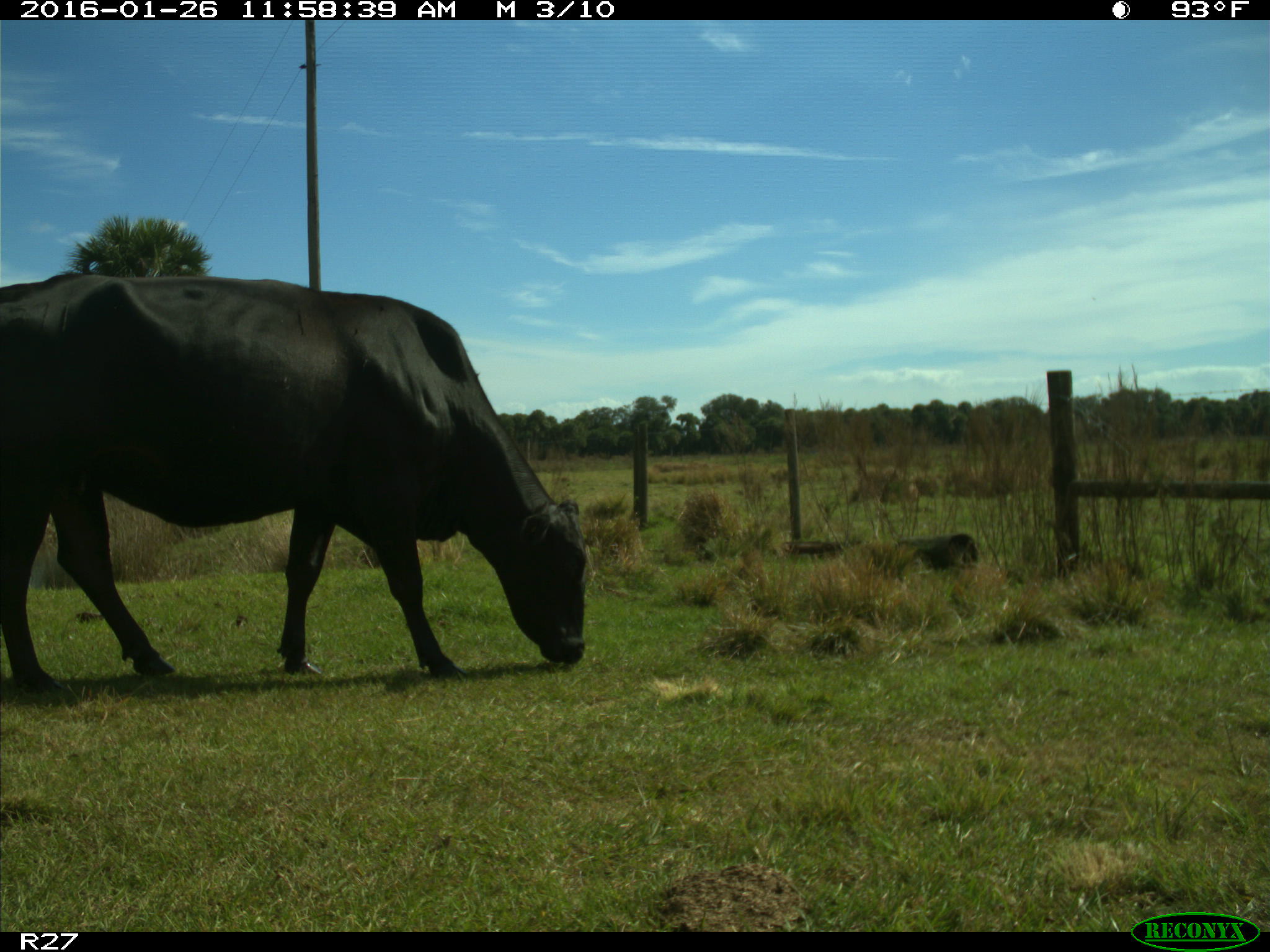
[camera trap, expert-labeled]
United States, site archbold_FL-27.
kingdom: Animalia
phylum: Chordata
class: Mammalia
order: Artiodactyla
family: Bovidae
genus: Bos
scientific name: Bos taurus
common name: domestic cow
Bos taurus (domestic cow).